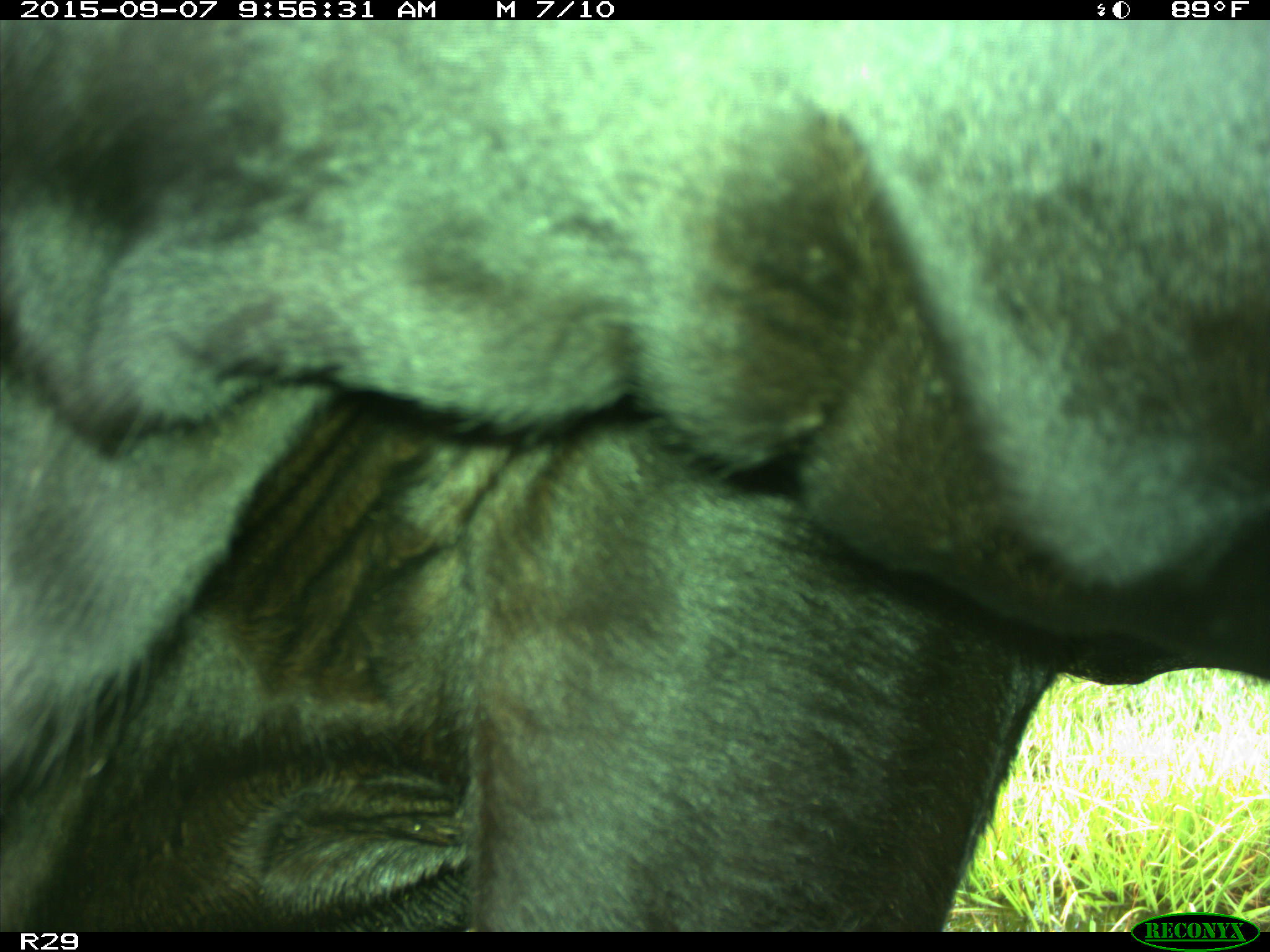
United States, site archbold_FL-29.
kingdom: Animalia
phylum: Chordata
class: Mammalia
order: Artiodactyla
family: Bovidae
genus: Bos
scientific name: Bos taurus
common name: domestic cow